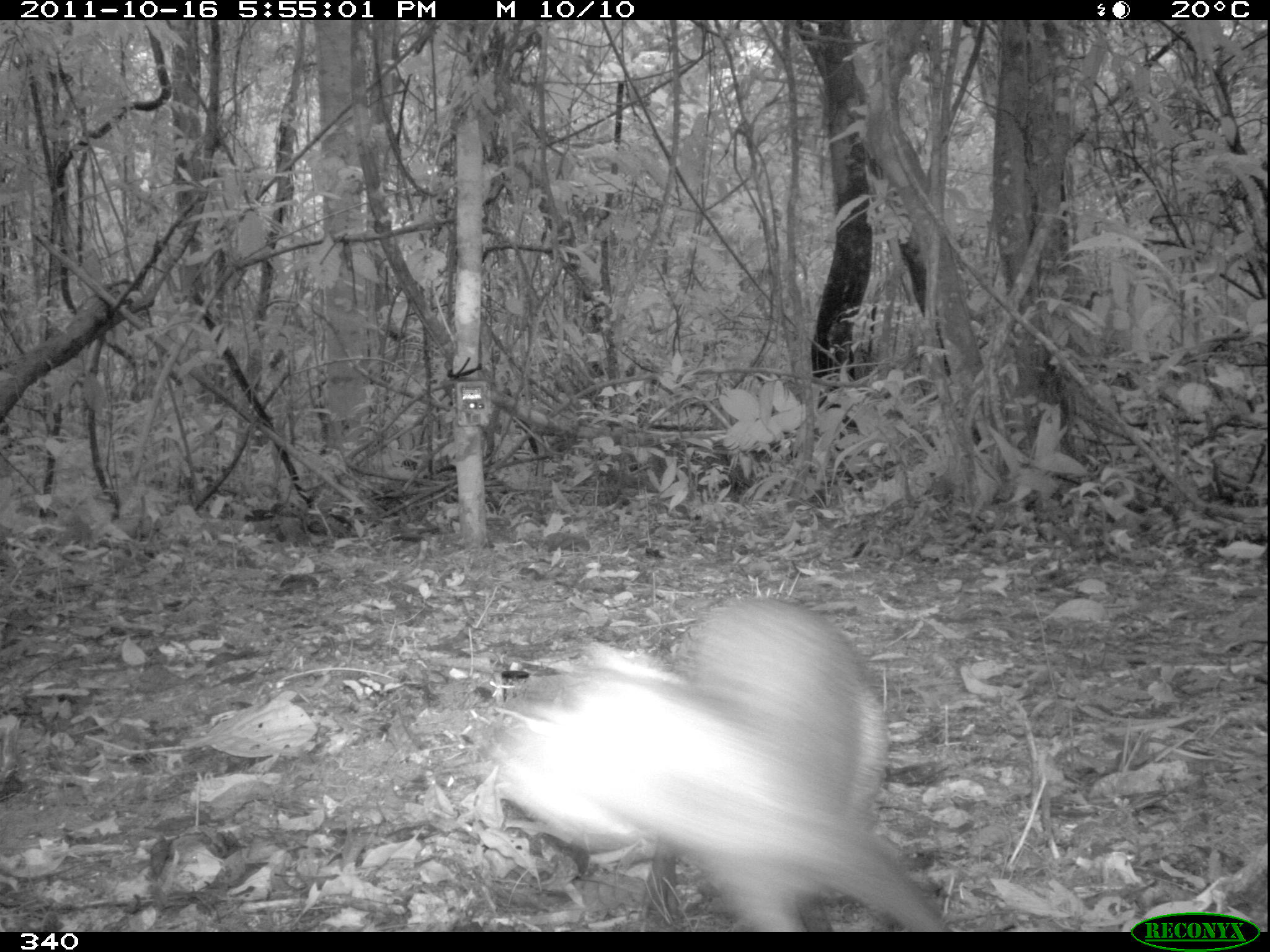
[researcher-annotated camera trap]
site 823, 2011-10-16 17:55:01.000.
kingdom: Animalia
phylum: Chordata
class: Mammalia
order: Rodentia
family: Dasyproctidae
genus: Dasyprocta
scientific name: Dasyprocta punctata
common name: central american agouti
Dasyprocta punctata (central american agouti).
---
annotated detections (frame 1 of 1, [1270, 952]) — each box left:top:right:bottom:
dasyprocta punctata: 489:594:944:932